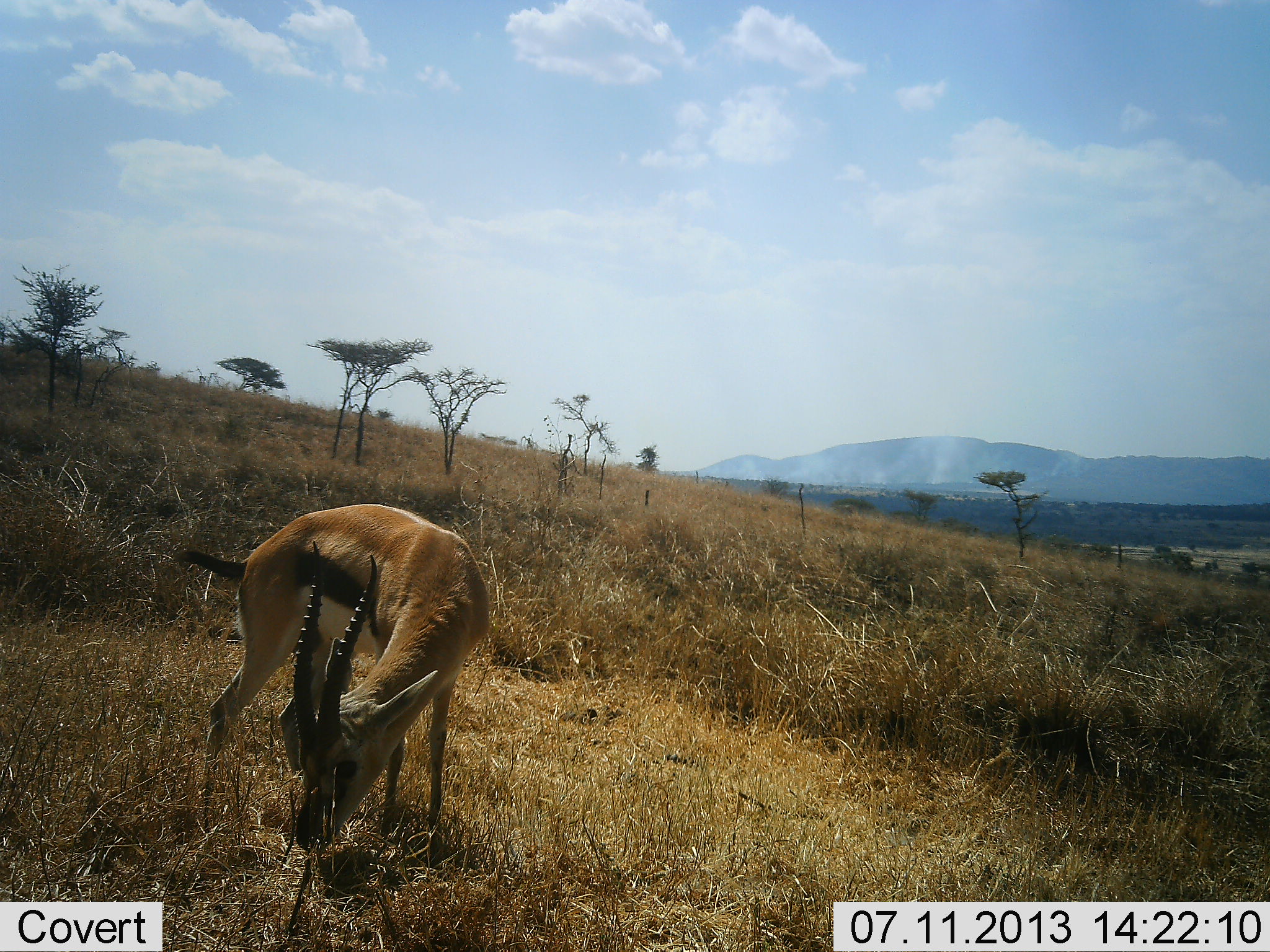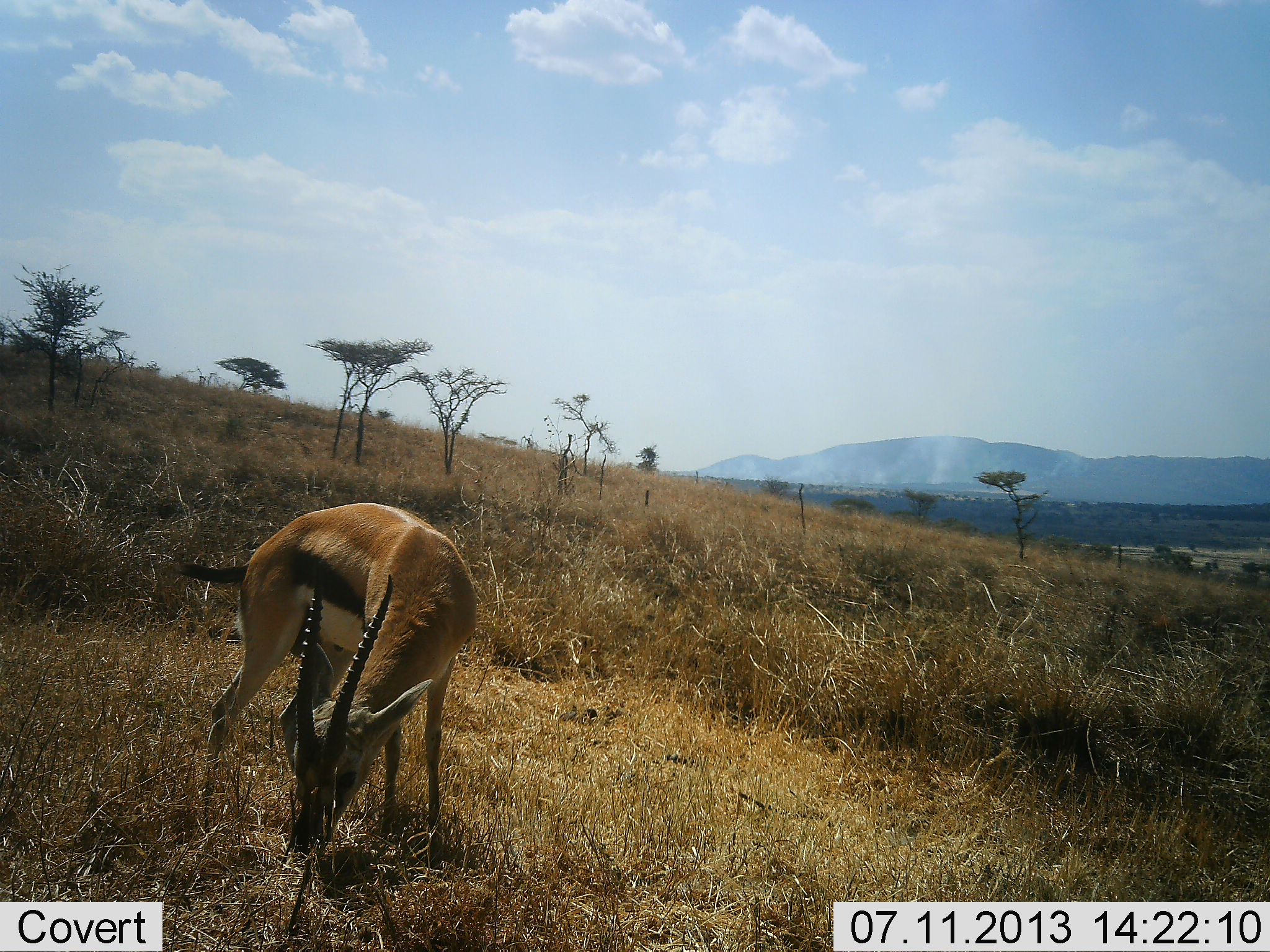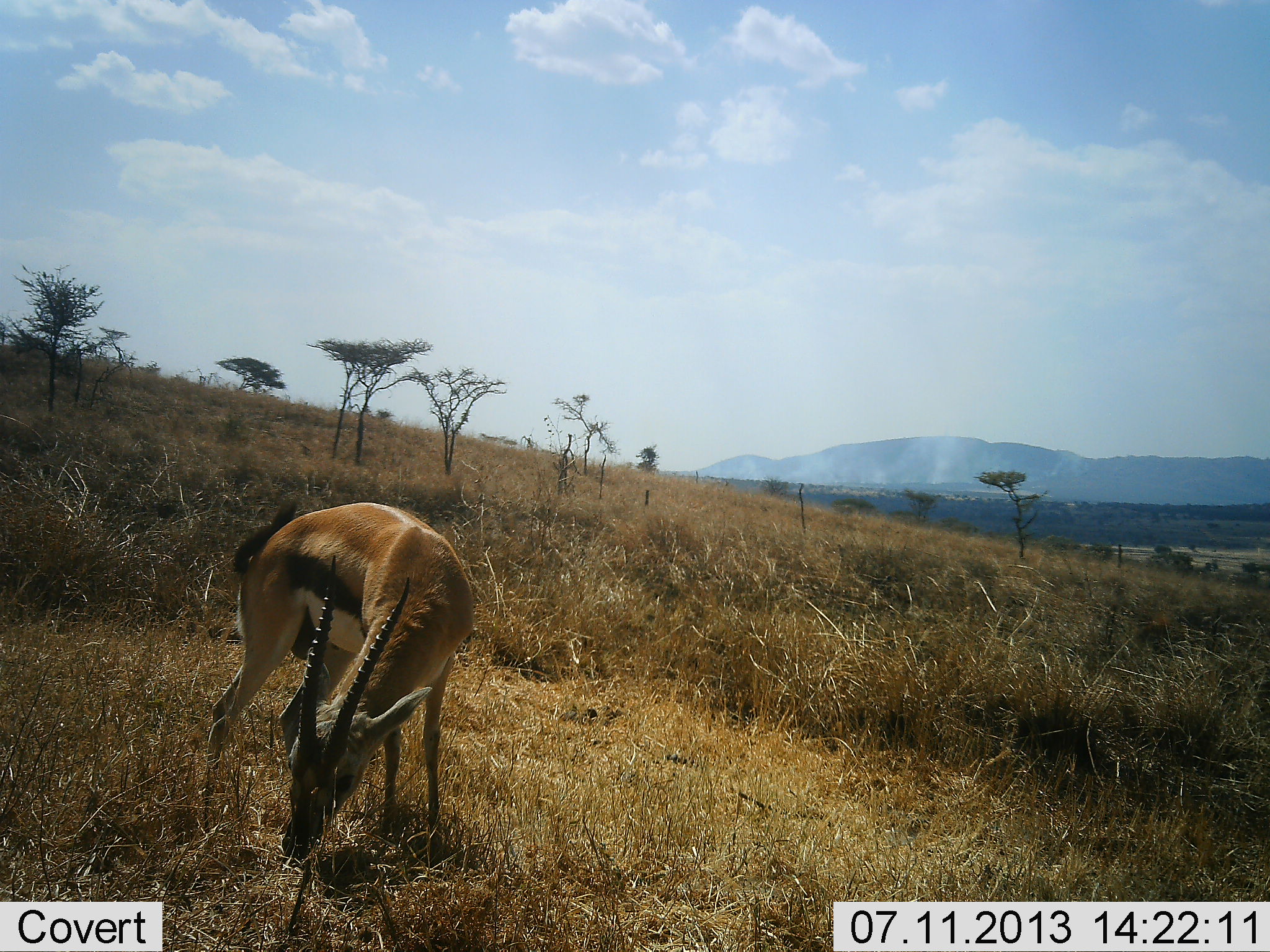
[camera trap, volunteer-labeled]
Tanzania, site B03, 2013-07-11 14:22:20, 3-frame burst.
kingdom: Animalia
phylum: Chordata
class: Mammalia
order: Artiodactyla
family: Bovidae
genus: Eudorcas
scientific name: Eudorcas thomsonii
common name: thomson's gazelle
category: gazellethomsons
Gazellethomsons (thomson's gazelle) (Eudorcas thomsonii), count 1. Behavior (volunteer vote fractions): standing 21%, resting 0%, moving 0%, interacting 0%. Young present (vote fraction): 0%. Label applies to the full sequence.